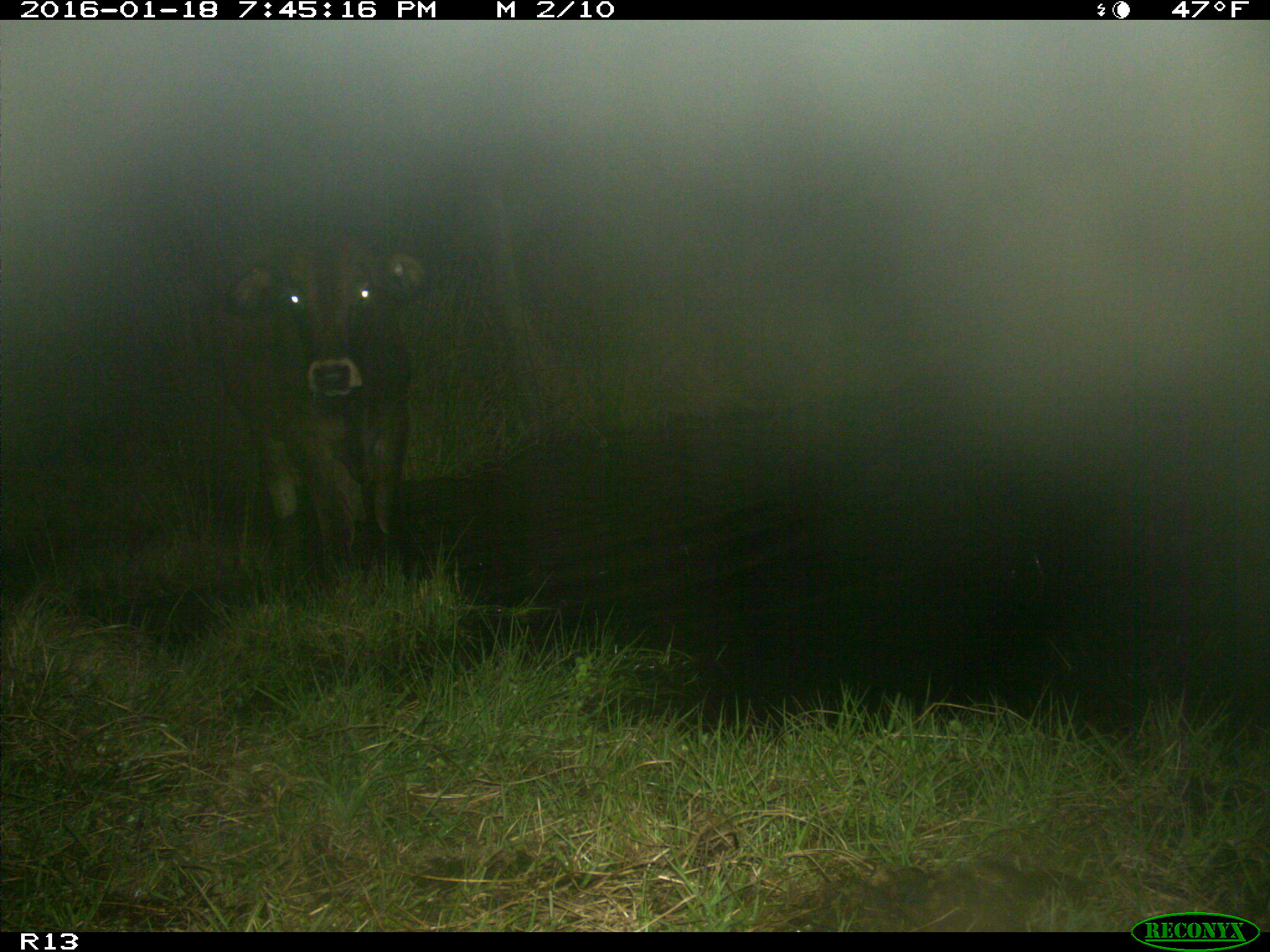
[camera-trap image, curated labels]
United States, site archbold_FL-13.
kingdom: Animalia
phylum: Chordata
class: Mammalia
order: Artiodactyla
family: Bovidae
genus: Bos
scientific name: Bos taurus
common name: domestic cow